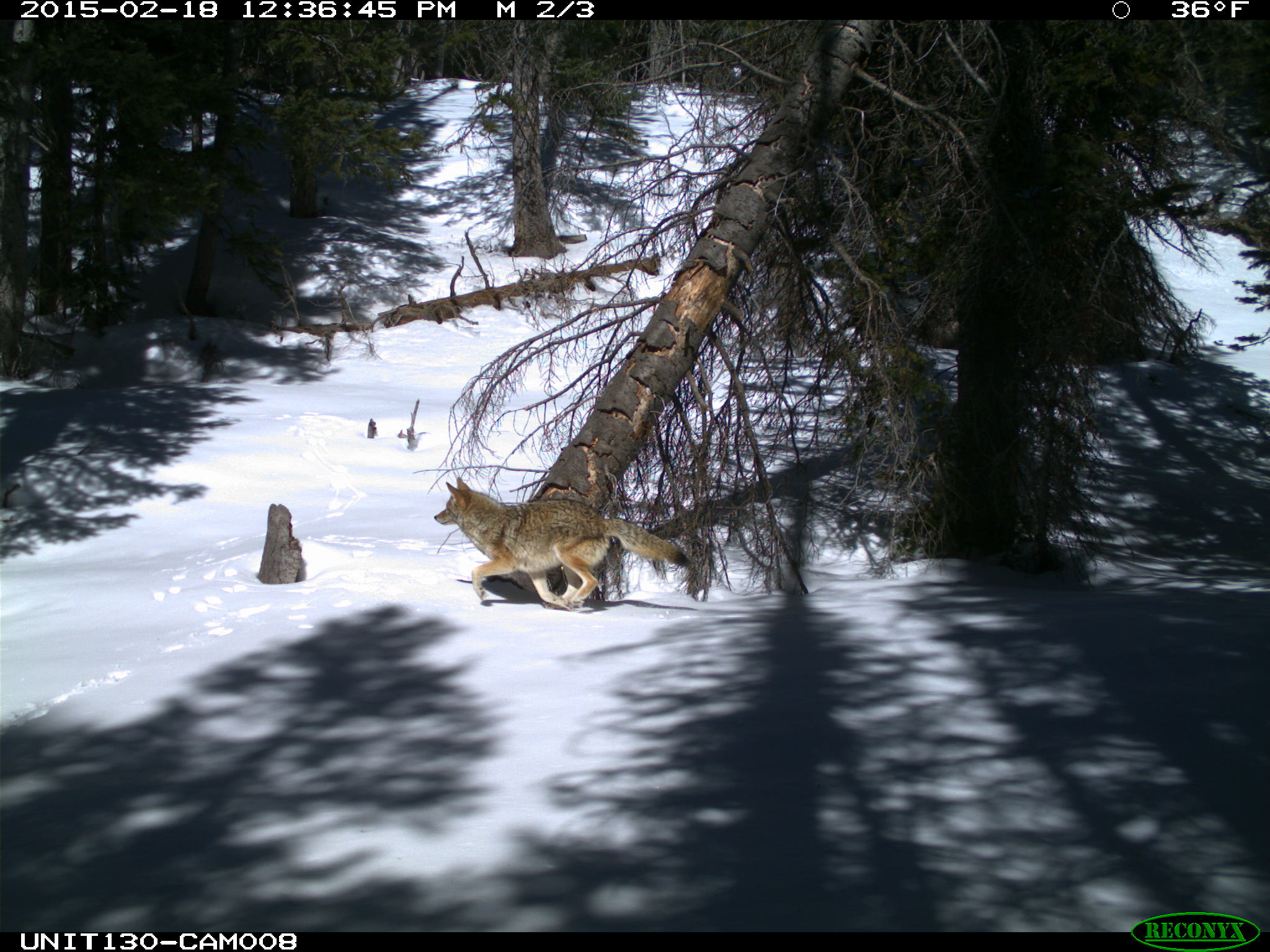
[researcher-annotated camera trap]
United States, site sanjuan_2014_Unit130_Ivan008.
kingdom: Animalia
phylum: Chordata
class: Mammalia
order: Carnivora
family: Canidae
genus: Canis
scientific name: Canis latrans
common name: coyote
Canis latrans (coyote).